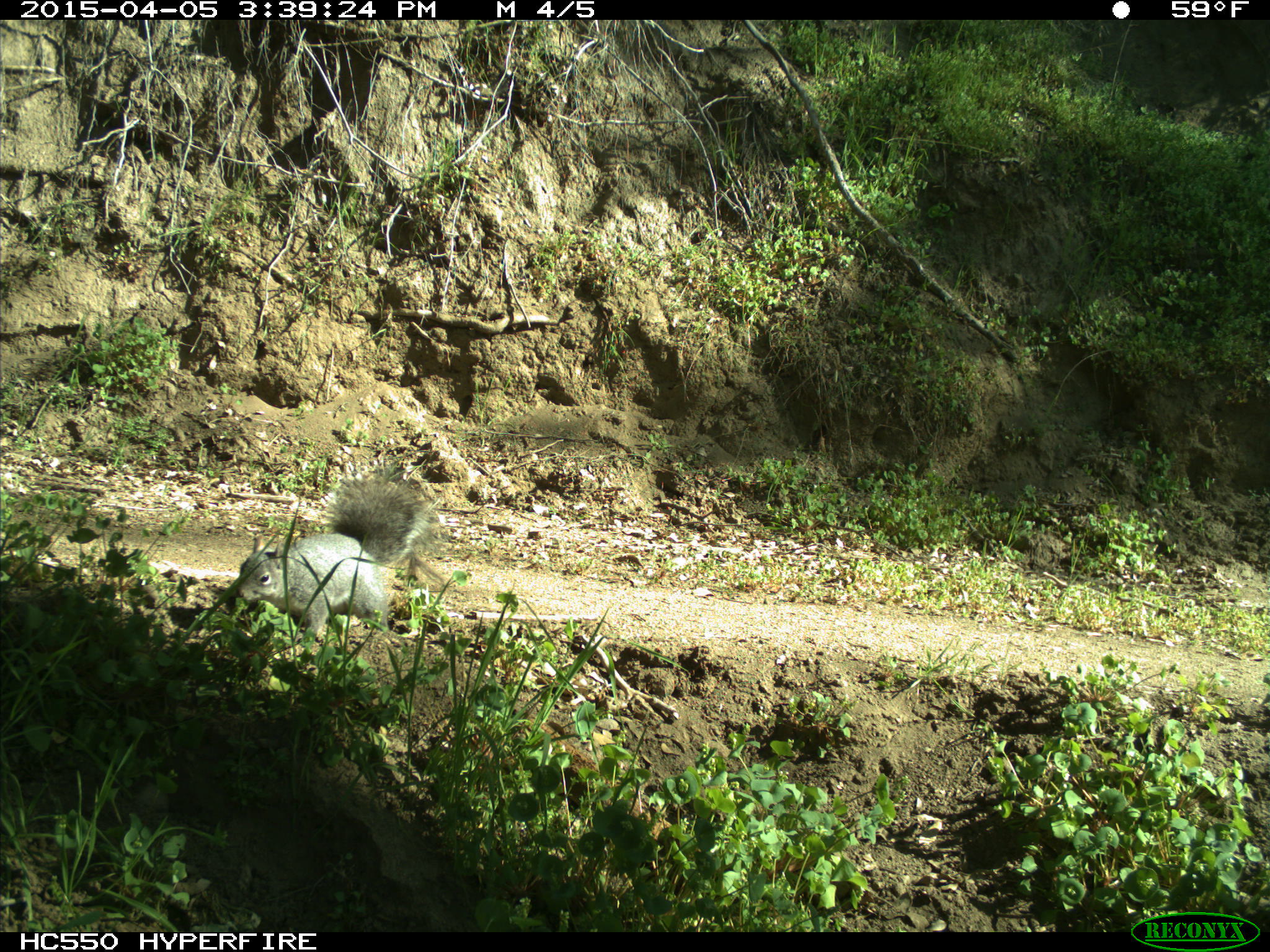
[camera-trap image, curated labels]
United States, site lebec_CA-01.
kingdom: Animalia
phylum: Chordata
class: Mammalia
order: Rodentia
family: Sciuridae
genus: Sciurus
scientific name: Sciurus carolinensis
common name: eastern gray squirrel